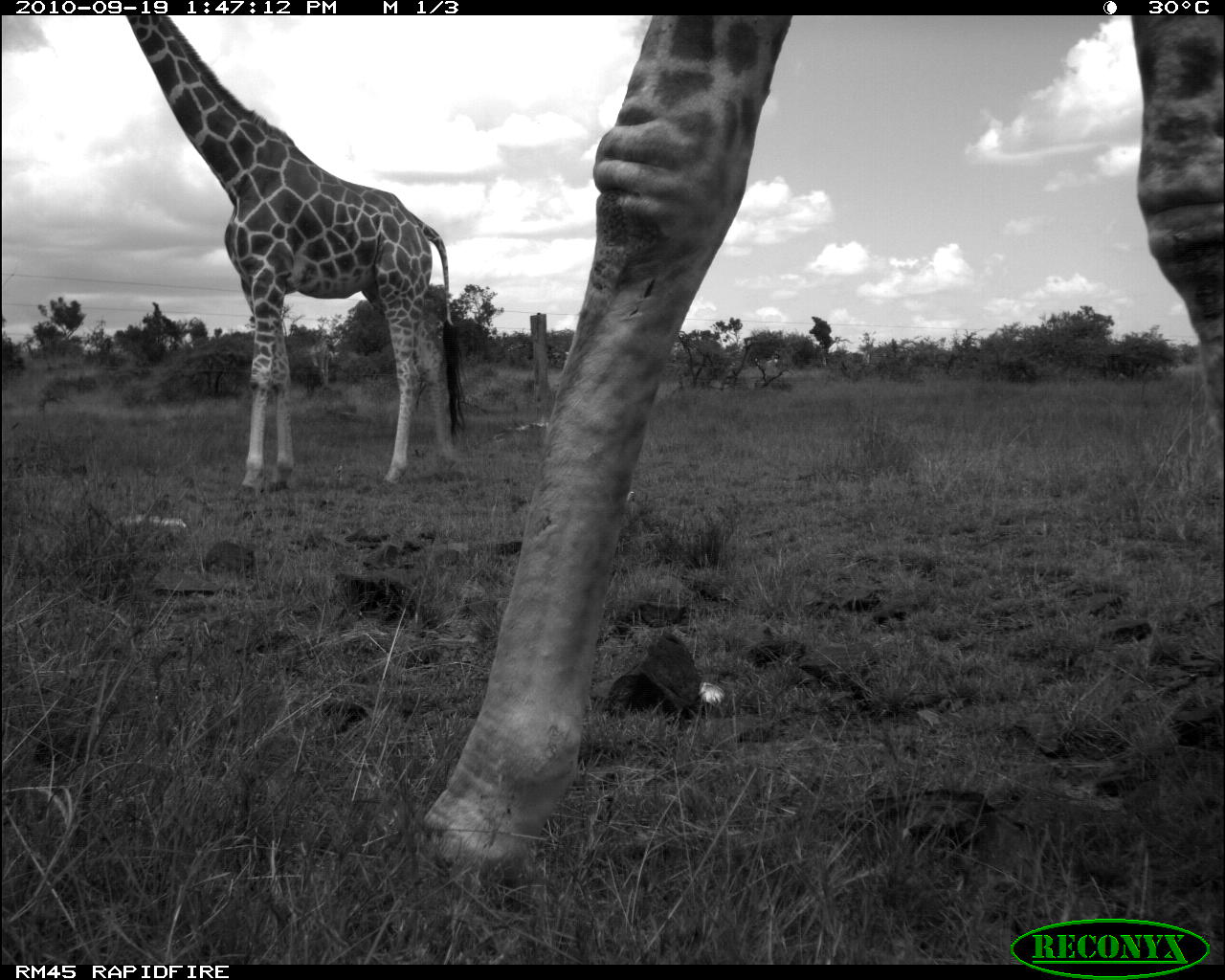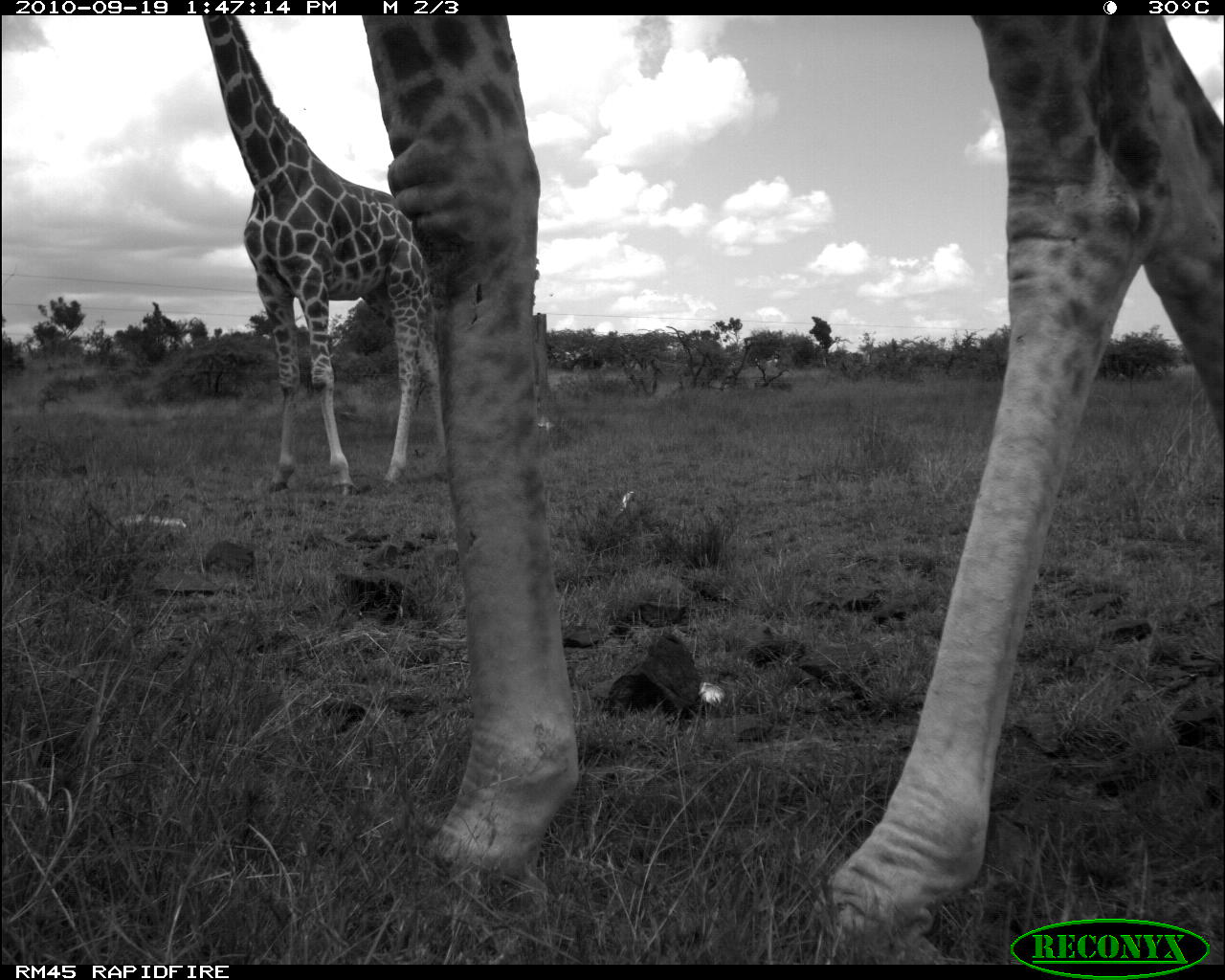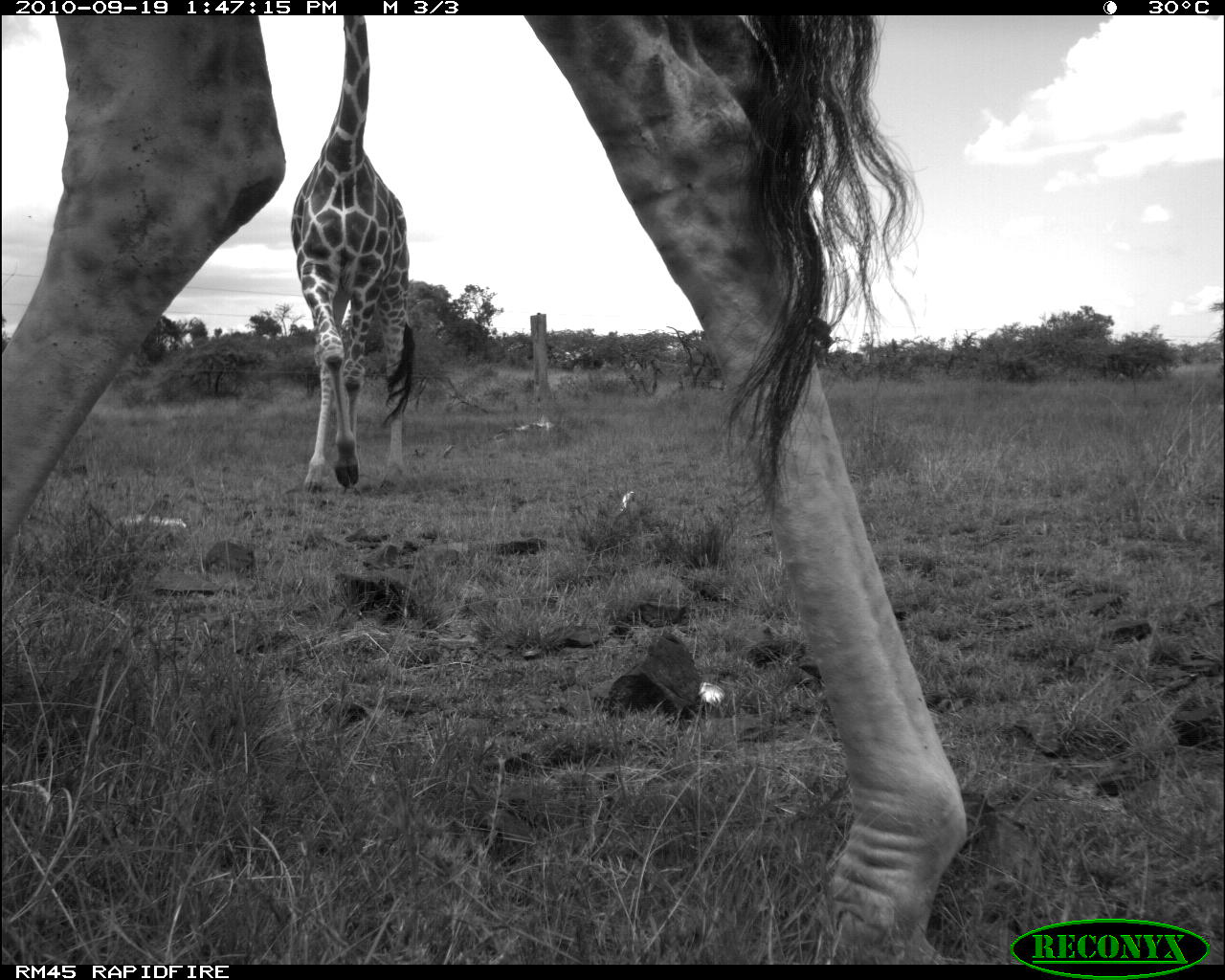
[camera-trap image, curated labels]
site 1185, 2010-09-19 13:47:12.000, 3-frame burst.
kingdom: Animalia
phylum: Chordata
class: Mammalia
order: Artiodactyla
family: Giraffidae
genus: Giraffa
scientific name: Giraffa camelopardalis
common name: giraffe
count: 2